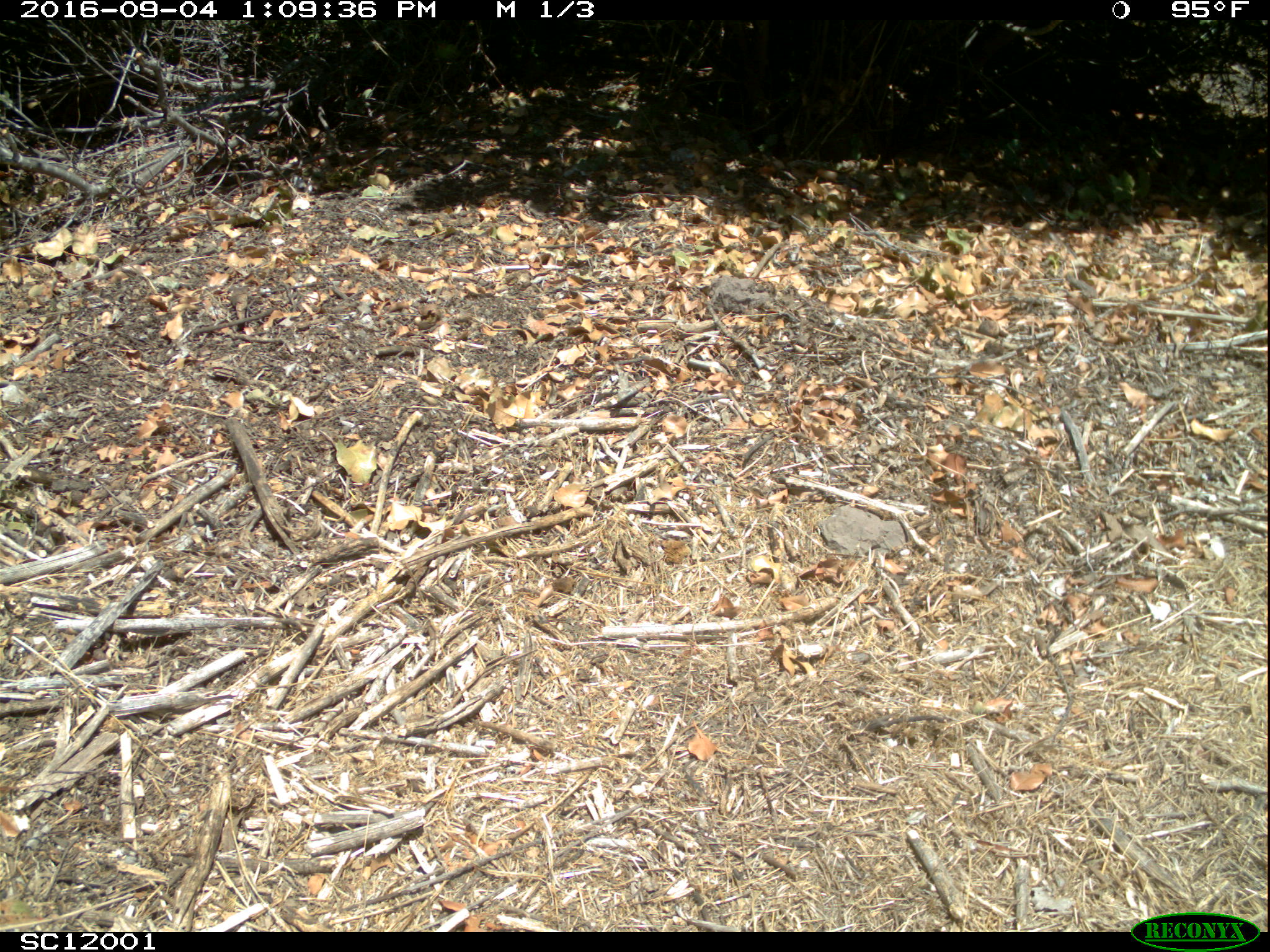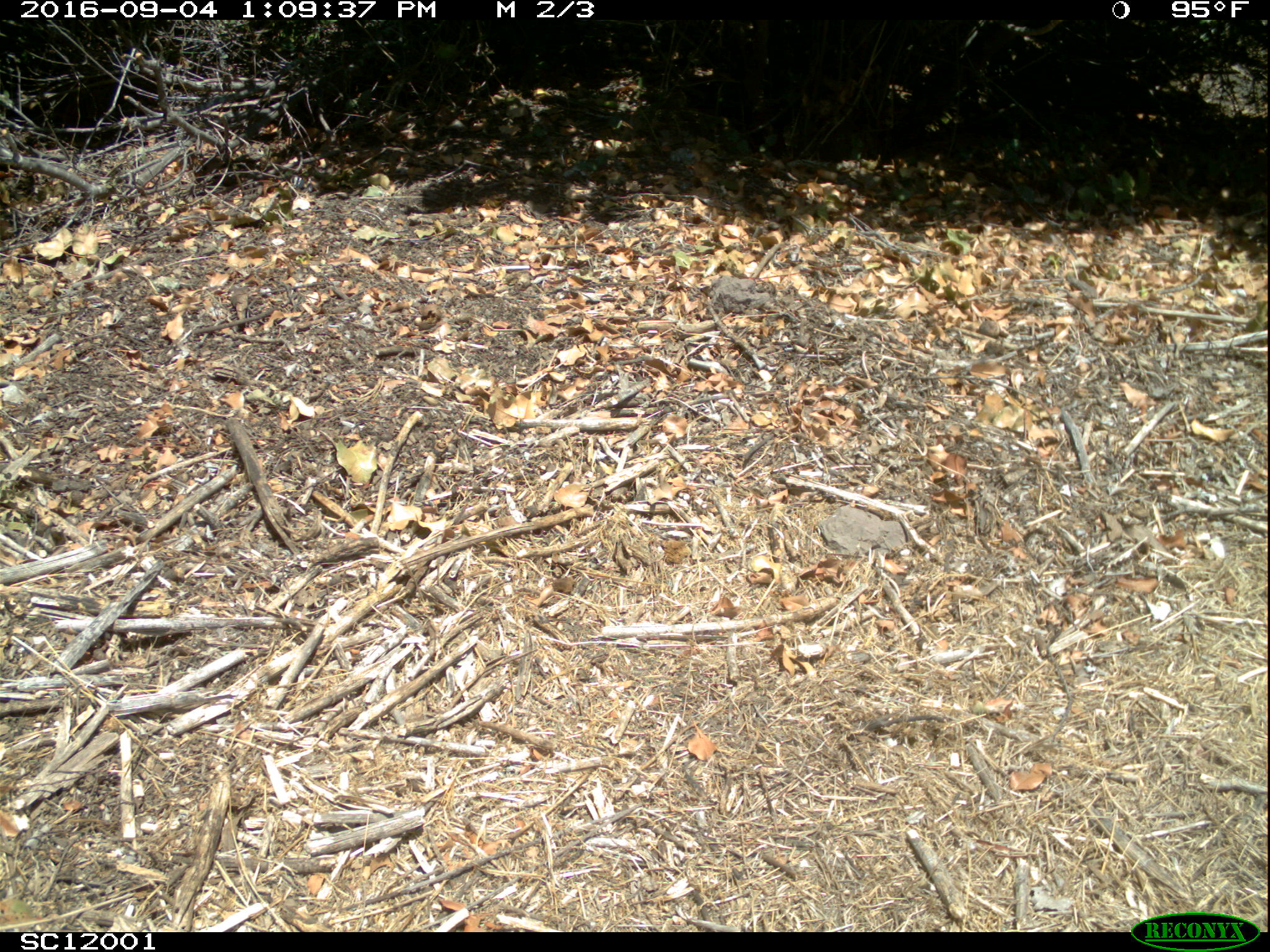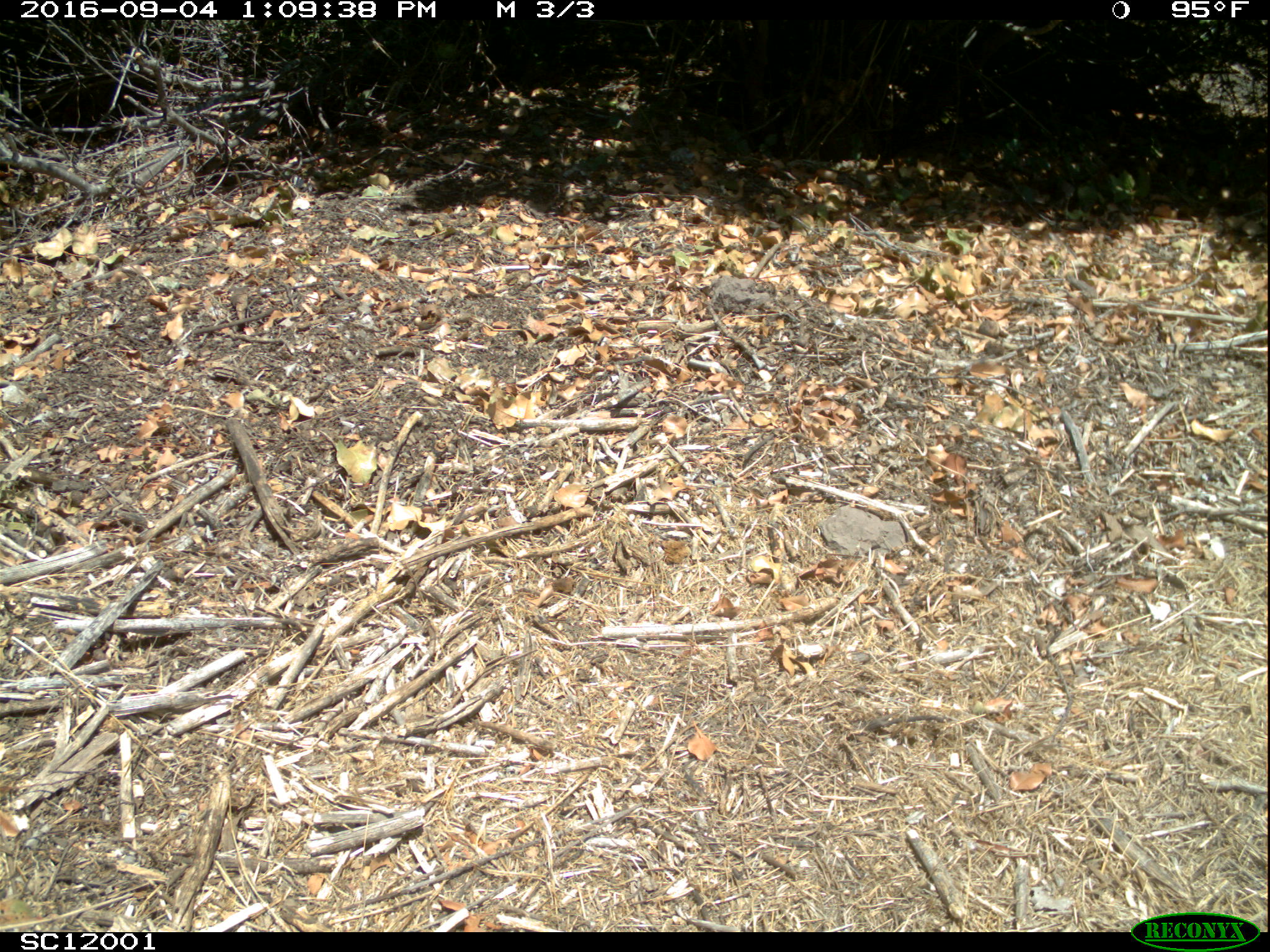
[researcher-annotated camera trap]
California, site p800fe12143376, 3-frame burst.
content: no animal present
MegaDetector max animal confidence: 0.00